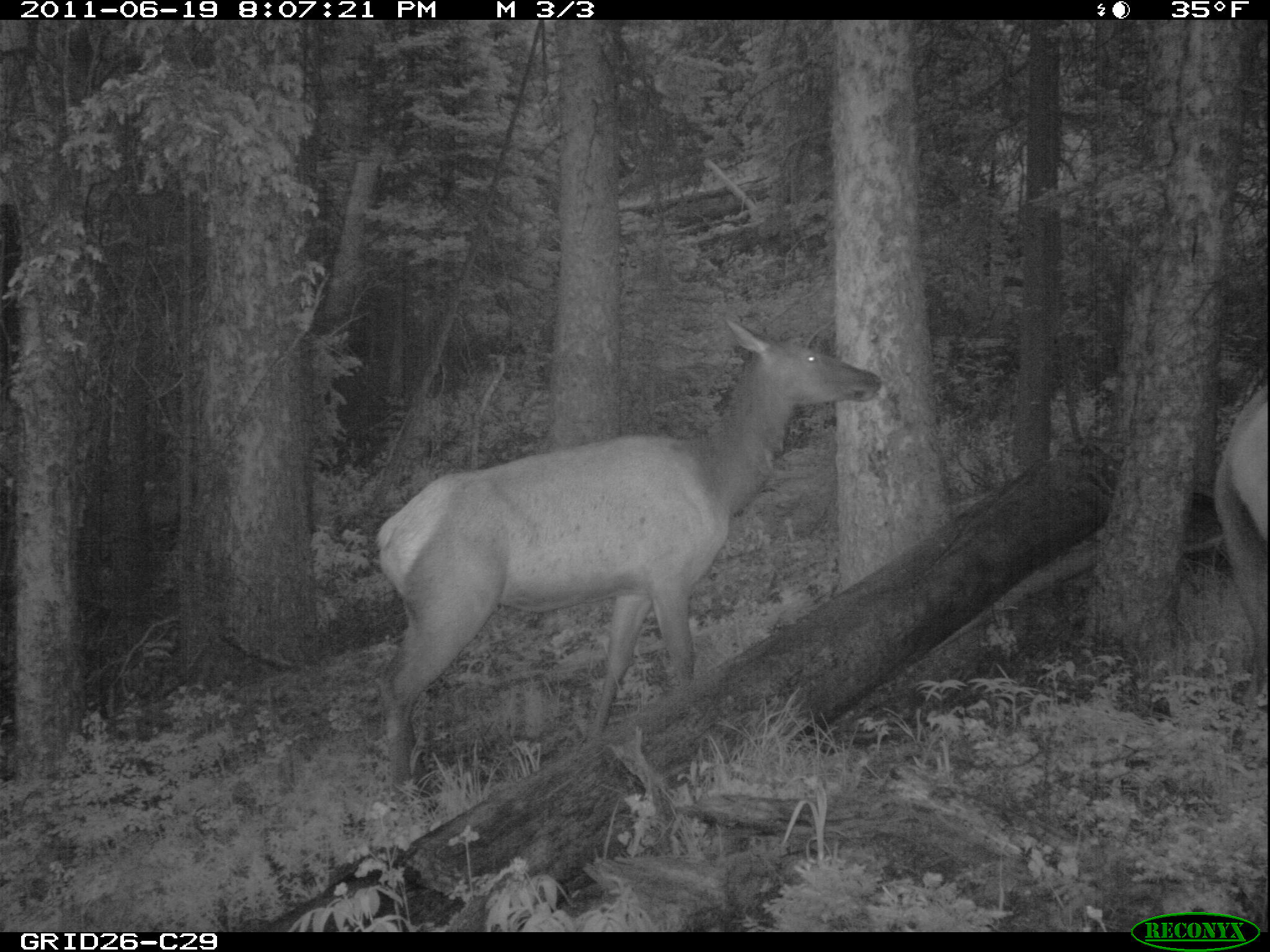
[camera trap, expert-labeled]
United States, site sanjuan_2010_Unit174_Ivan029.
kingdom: Animalia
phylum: Chordata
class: Mammalia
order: Artiodactyla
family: Cervidae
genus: Cervus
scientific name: Cervus elaphus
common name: red deer